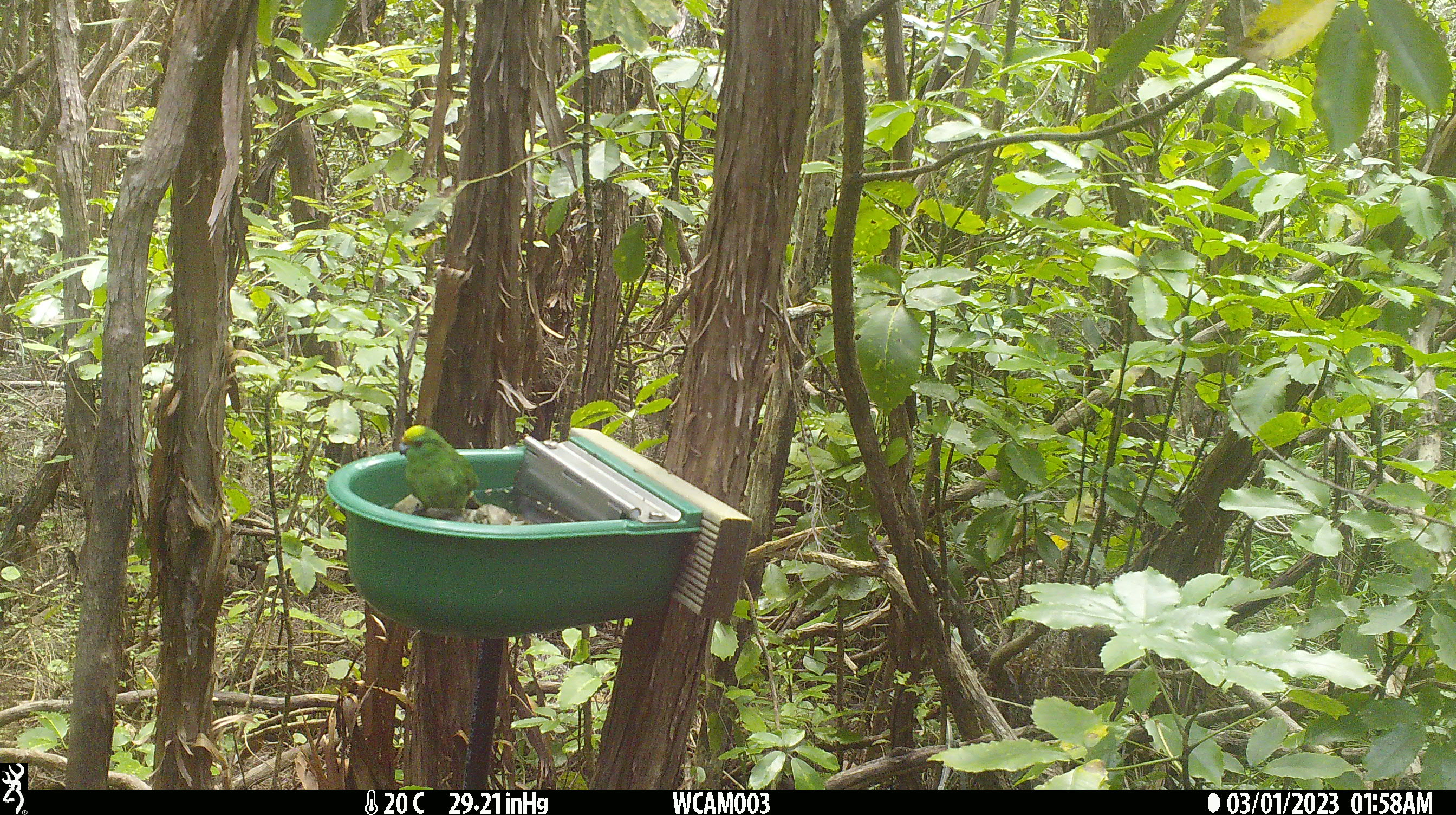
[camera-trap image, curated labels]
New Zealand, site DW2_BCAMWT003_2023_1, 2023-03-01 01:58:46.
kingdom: Animalia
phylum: Chordata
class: Aves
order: Psittaciformes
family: Psittaculidae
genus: Cyanoramphus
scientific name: Cyanoramphus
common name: parakeet